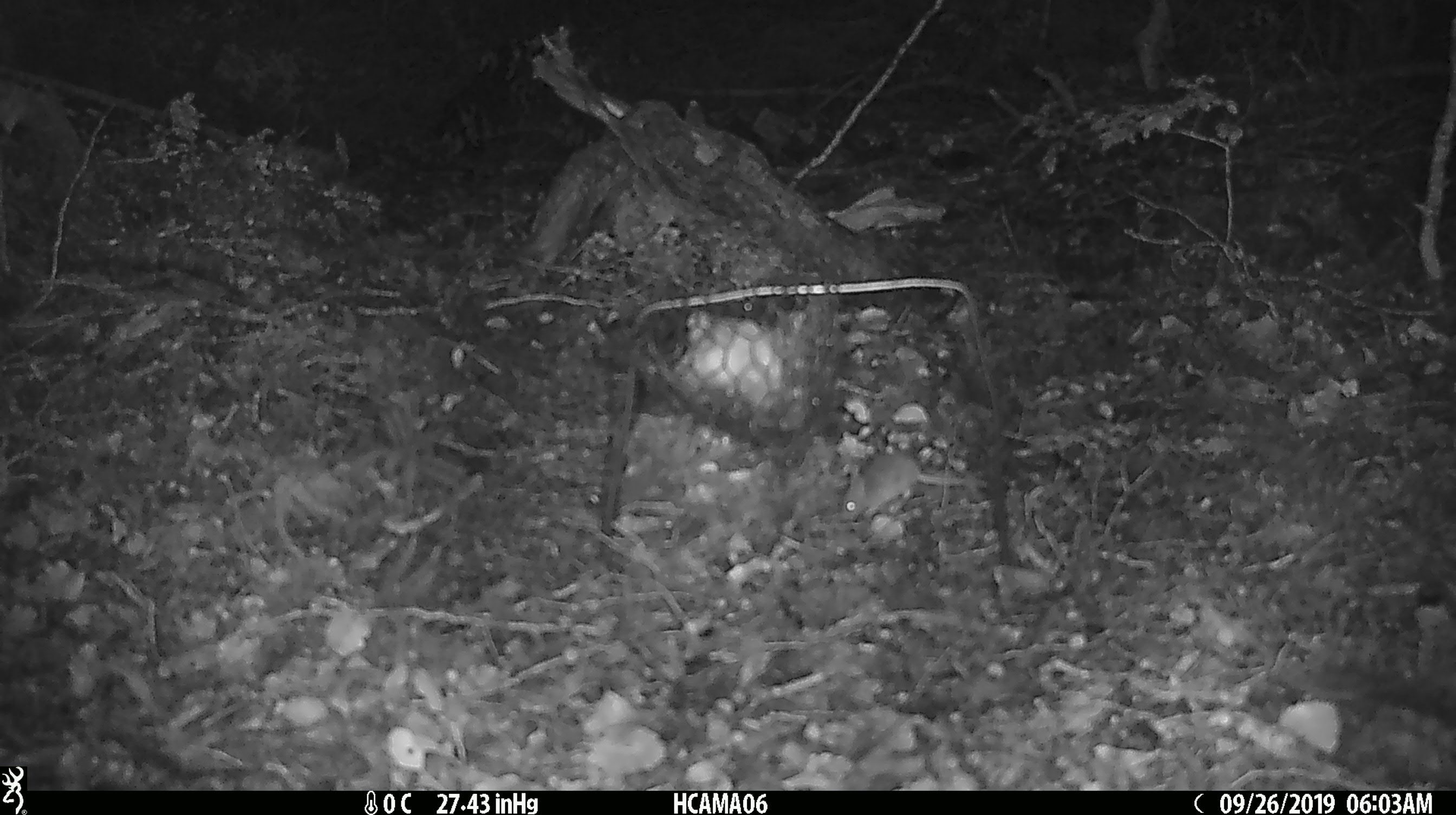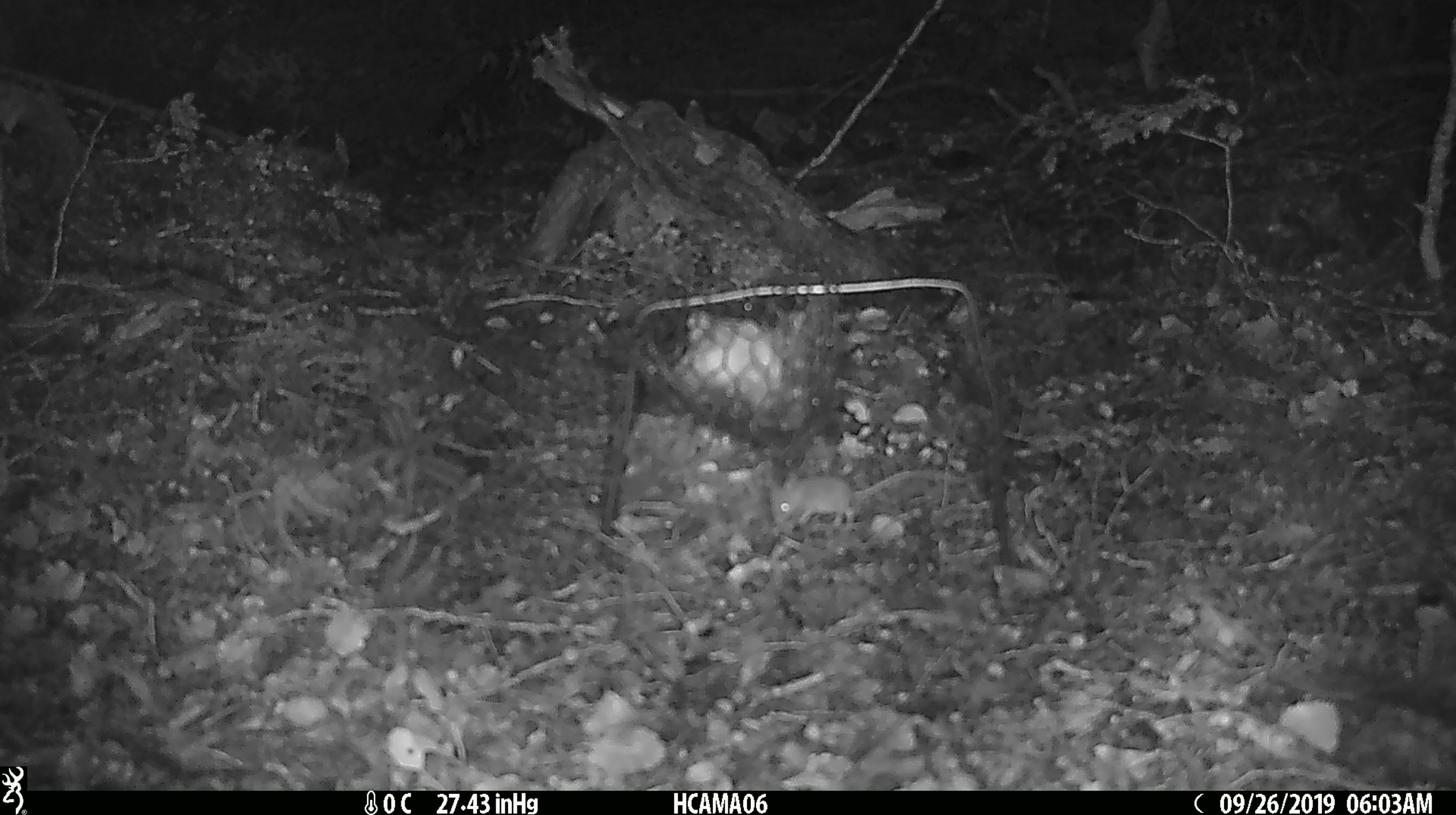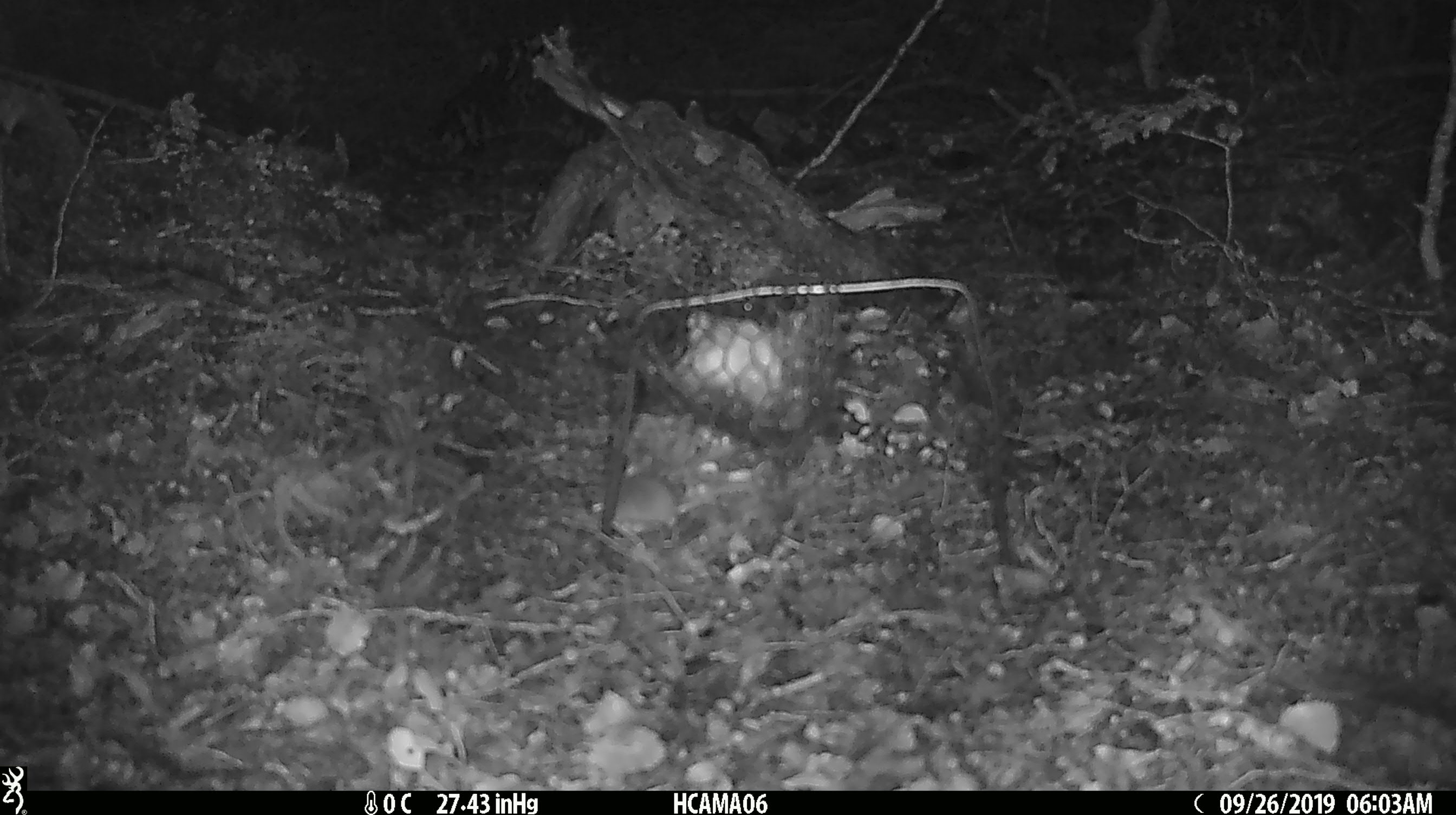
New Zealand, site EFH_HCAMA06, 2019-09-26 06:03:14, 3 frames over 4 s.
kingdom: Animalia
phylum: Chordata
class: Mammalia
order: Rodentia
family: Muridae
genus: Mus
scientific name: Mus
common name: mouse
Mouse (Mus).